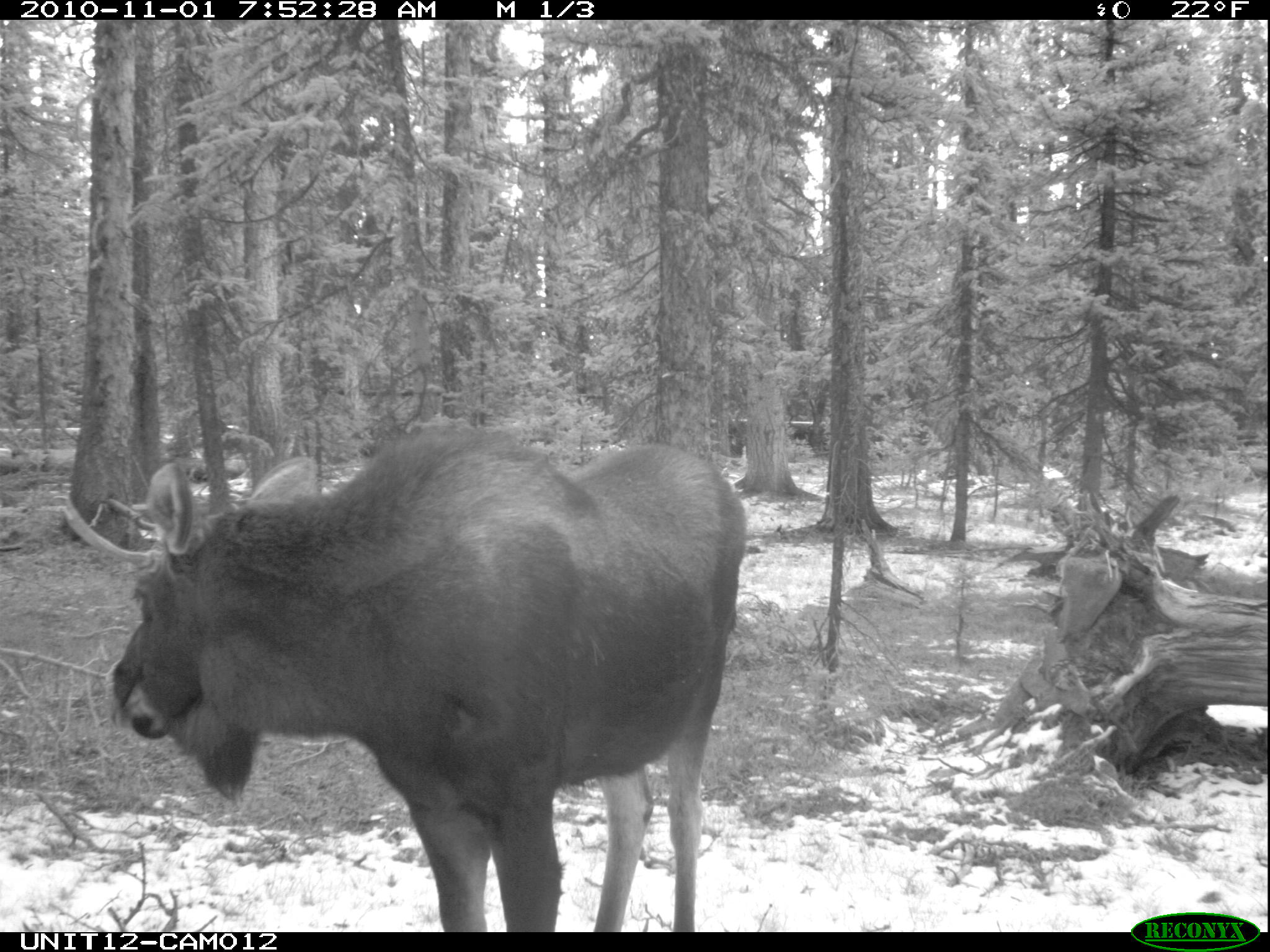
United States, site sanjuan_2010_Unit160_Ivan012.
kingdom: Animalia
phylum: Chordata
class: Mammalia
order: Artiodactyla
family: Cervidae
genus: Alces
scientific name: Alces alces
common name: moose